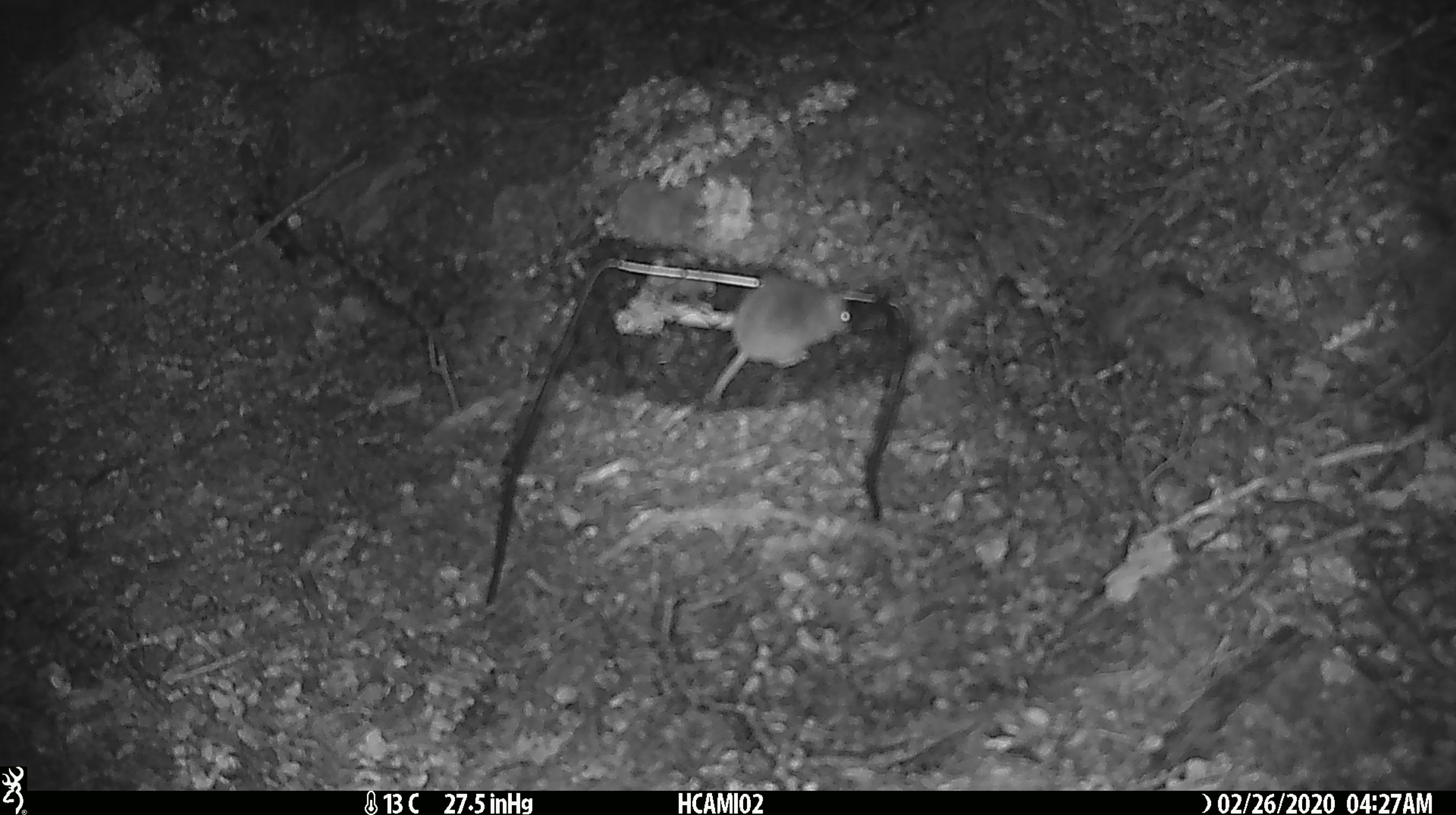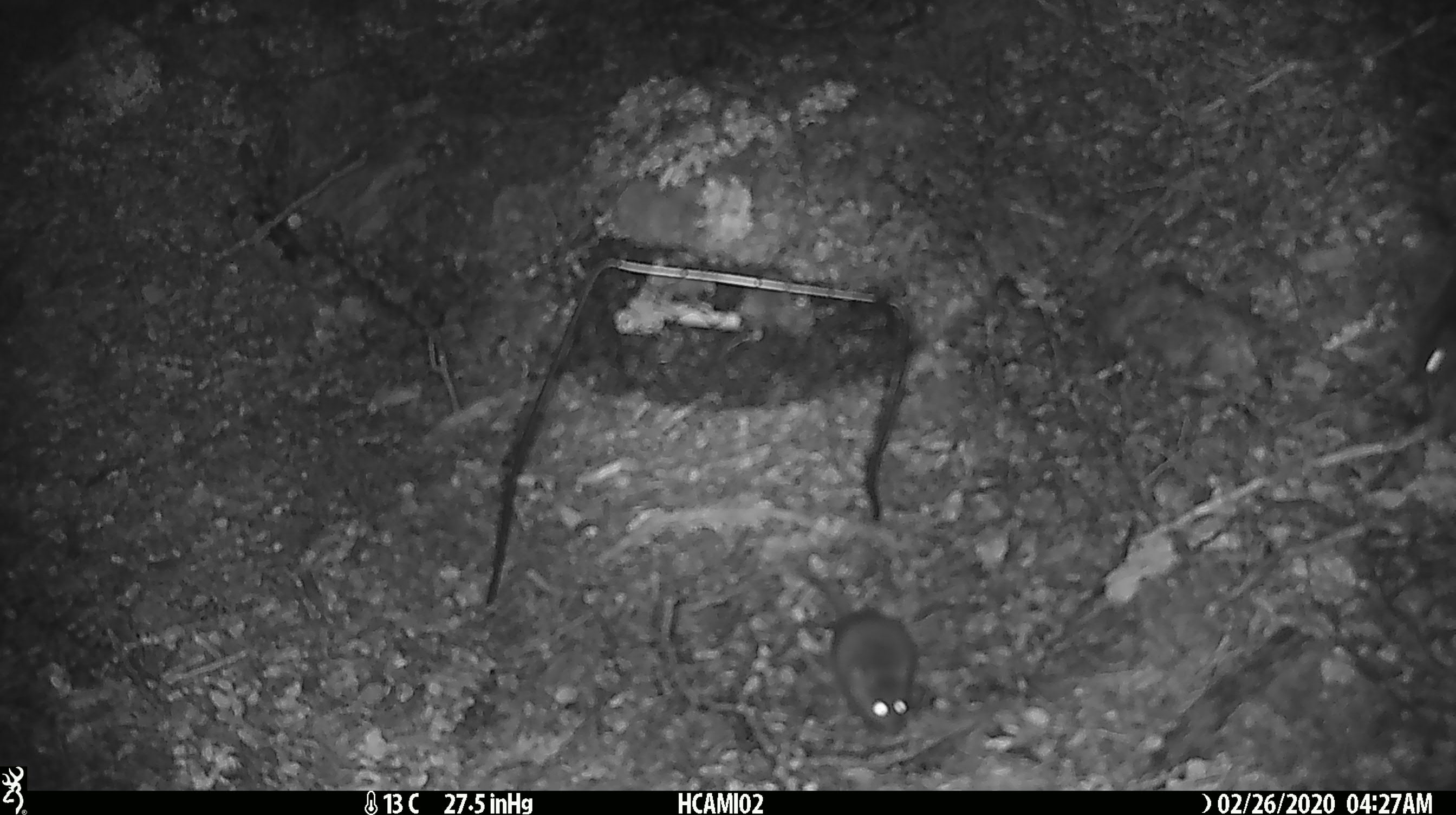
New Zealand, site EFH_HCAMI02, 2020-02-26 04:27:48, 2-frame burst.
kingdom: Animalia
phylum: Chordata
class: Mammalia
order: Rodentia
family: Muridae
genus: Mus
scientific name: Mus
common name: mouse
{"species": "mouse (Mus)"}